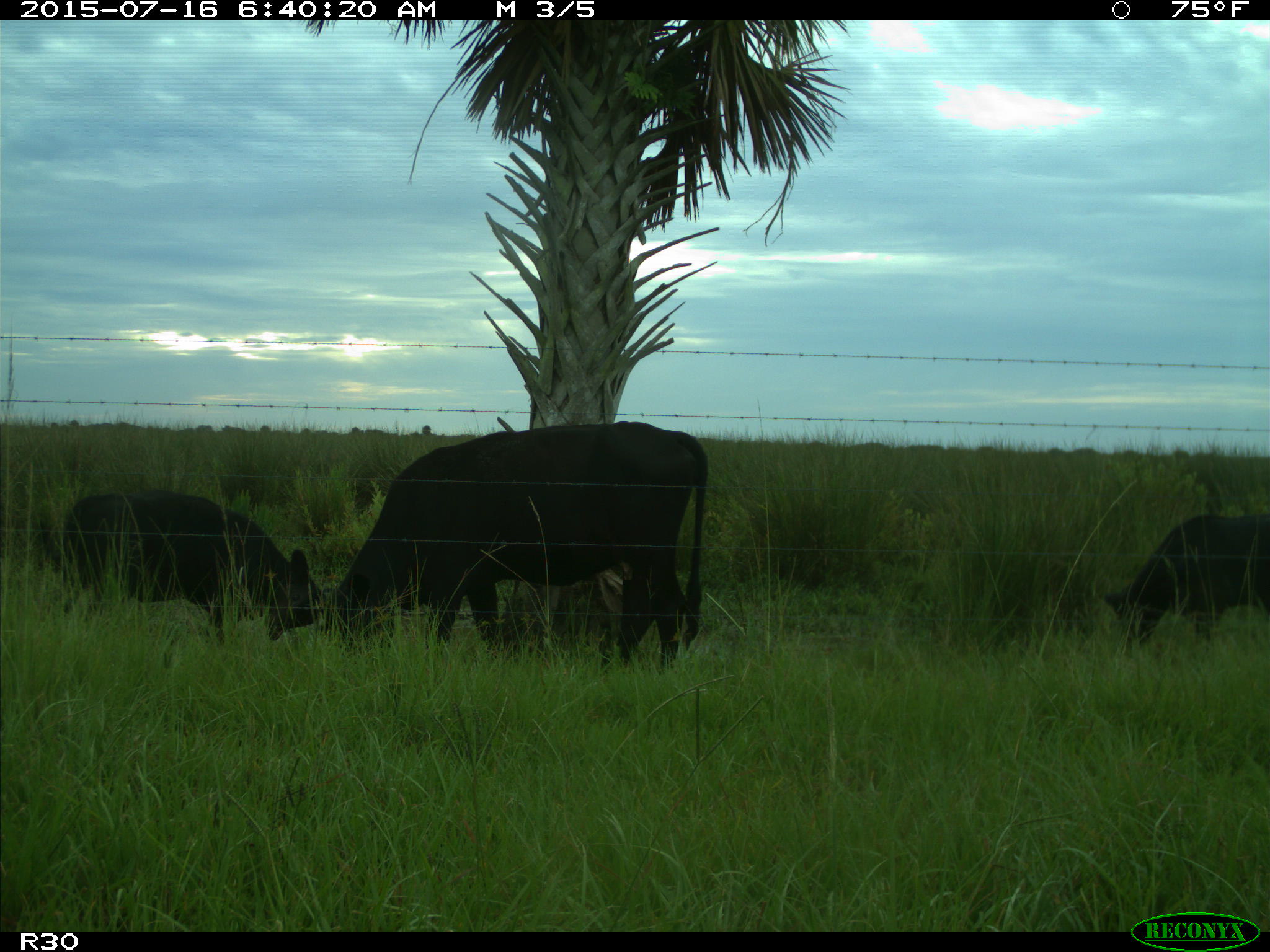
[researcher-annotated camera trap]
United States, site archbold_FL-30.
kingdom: Animalia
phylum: Chordata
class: Mammalia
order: Artiodactyla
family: Bovidae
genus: Bos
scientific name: Bos taurus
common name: domestic cow